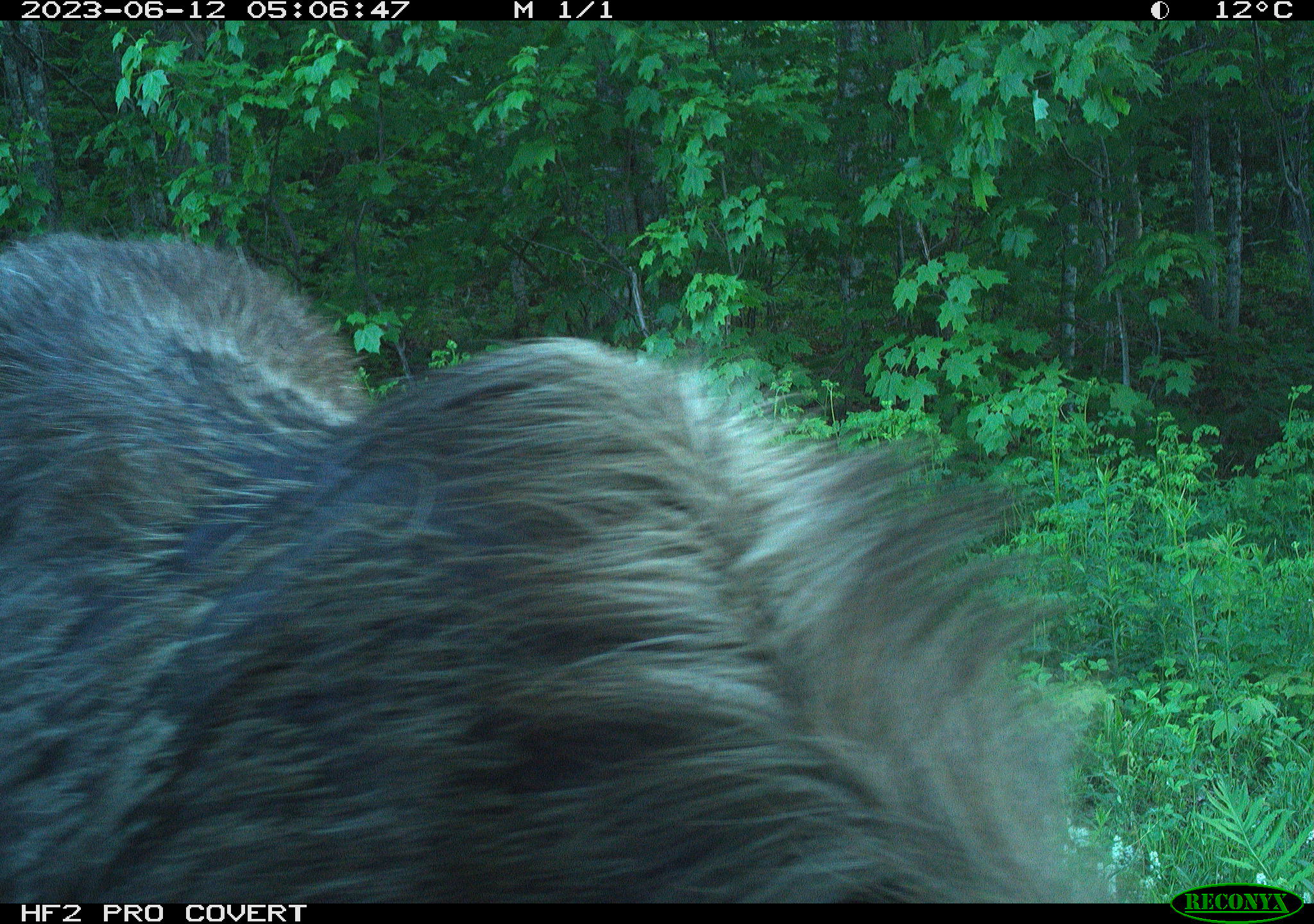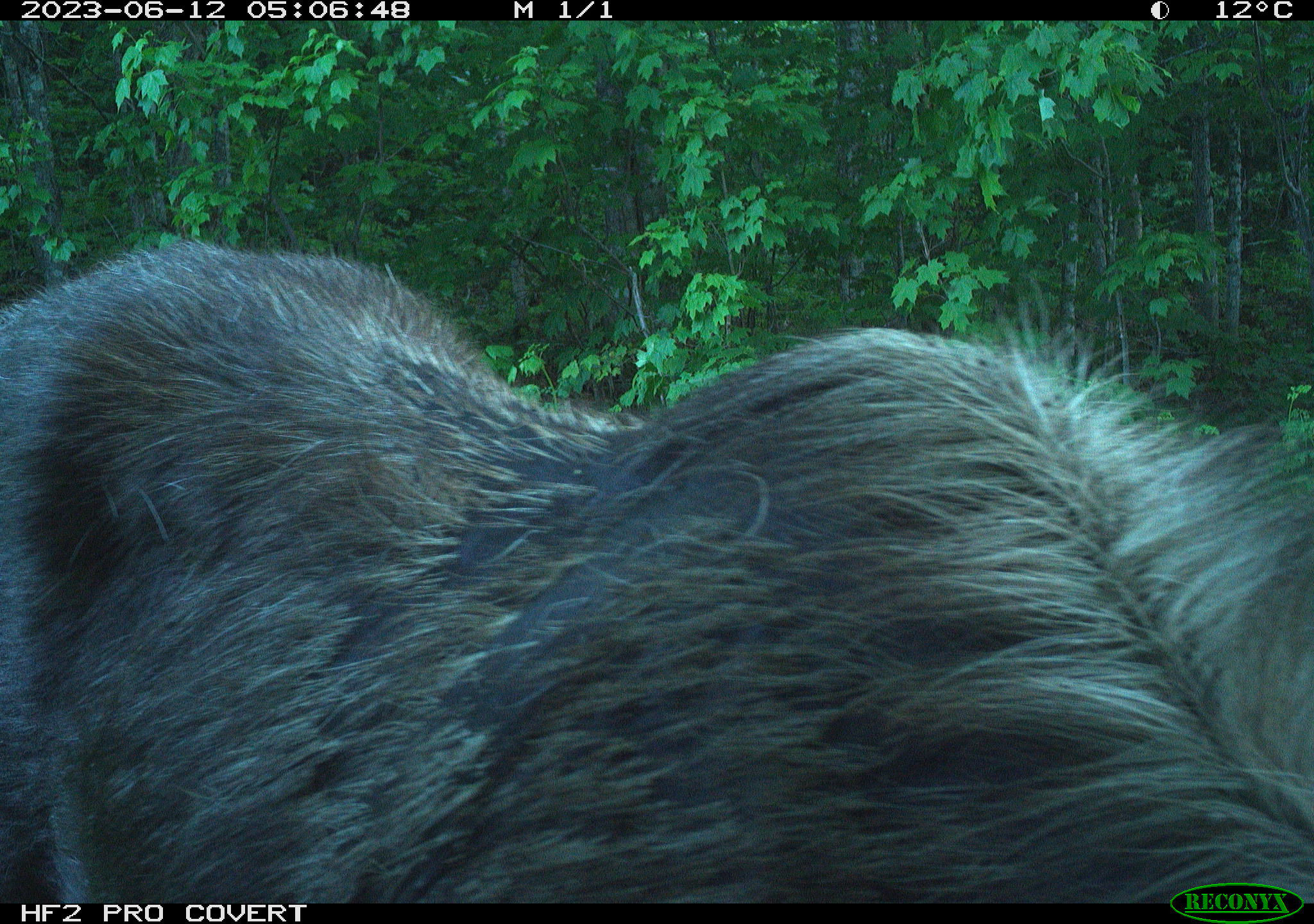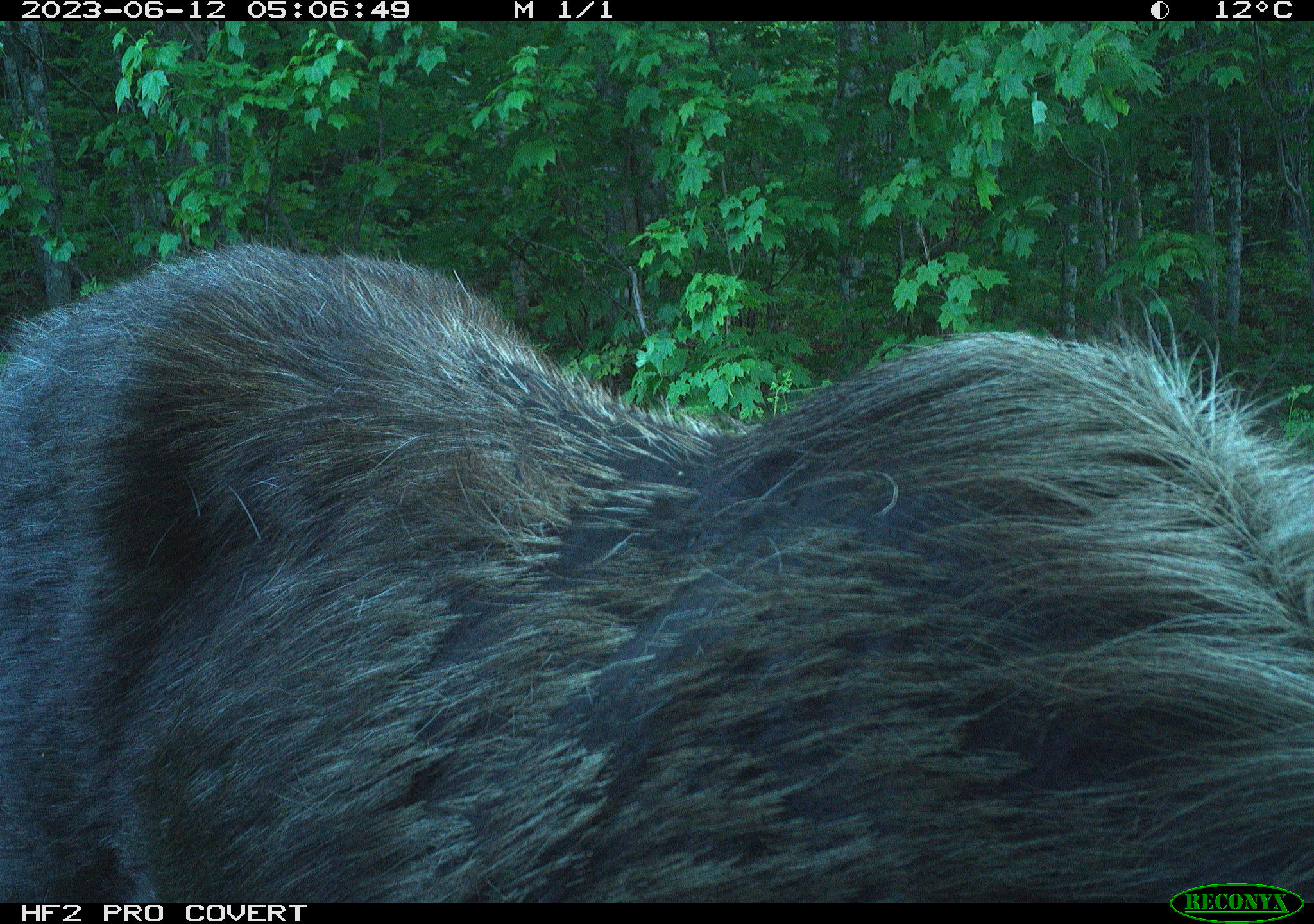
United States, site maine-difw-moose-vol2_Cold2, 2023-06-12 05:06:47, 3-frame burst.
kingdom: Animalia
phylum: Chordata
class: Mammalia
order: Artiodactyla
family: Cervidae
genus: Alces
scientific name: Alces alces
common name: moose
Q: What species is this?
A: Moose (Alces alces).